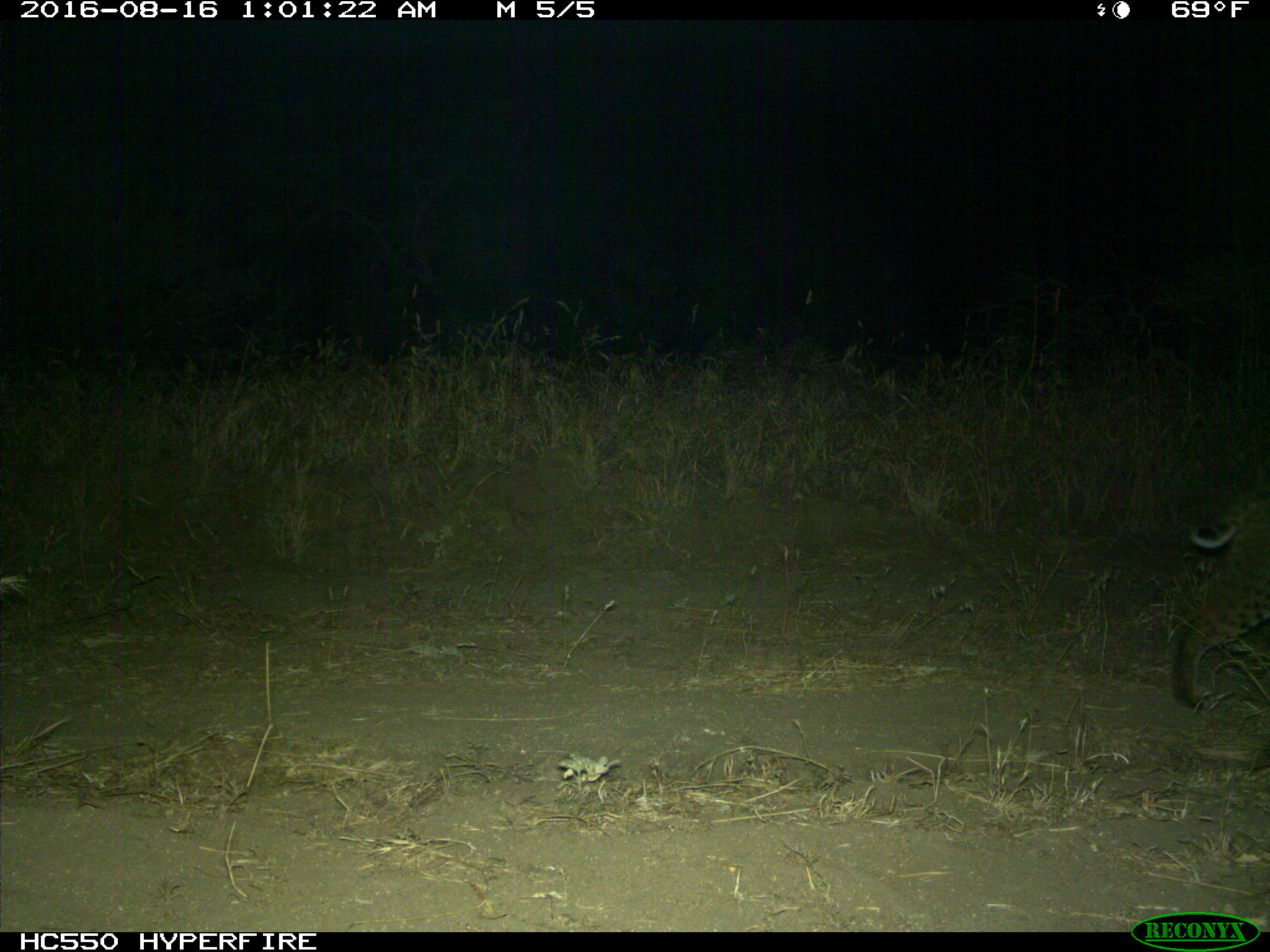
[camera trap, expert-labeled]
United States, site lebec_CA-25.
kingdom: Animalia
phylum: Chordata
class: Mammalia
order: Carnivora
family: Felidae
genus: Lynx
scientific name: Lynx rufus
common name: bobcat